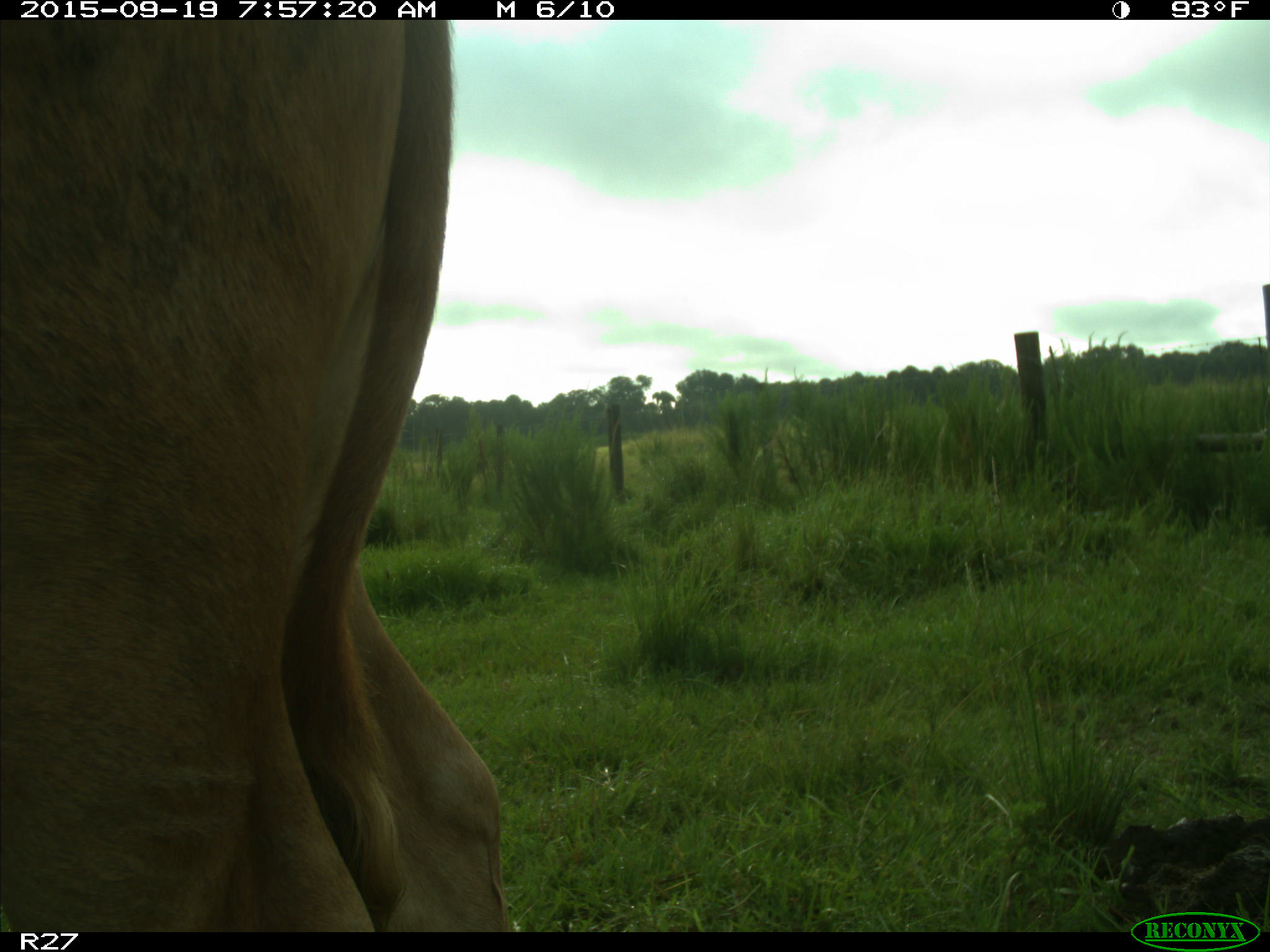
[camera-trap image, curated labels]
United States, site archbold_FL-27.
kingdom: Animalia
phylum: Chordata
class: Mammalia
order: Artiodactyla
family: Bovidae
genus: Bos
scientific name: Bos taurus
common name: domestic cow